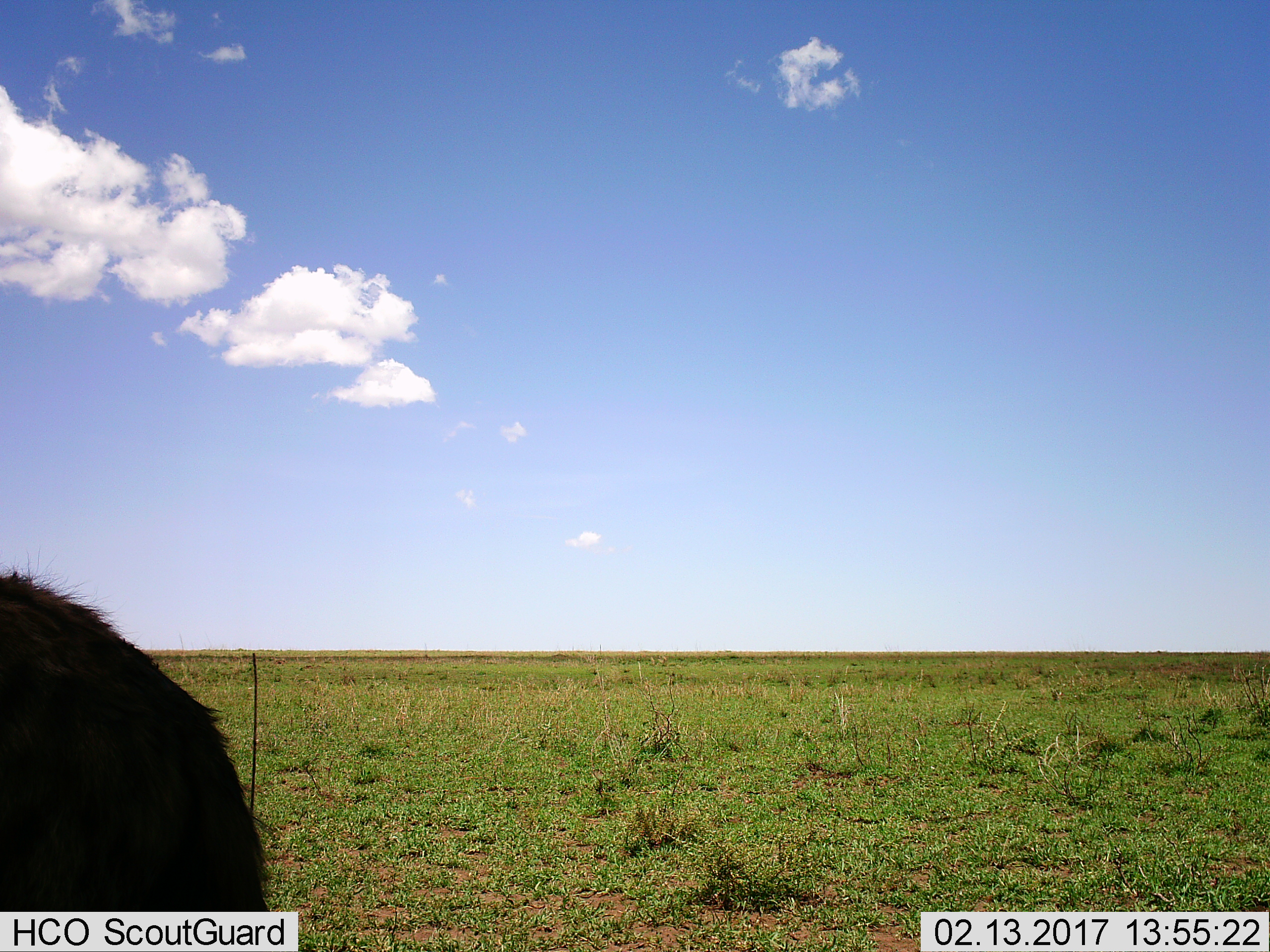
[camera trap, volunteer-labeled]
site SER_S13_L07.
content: unidentified animal